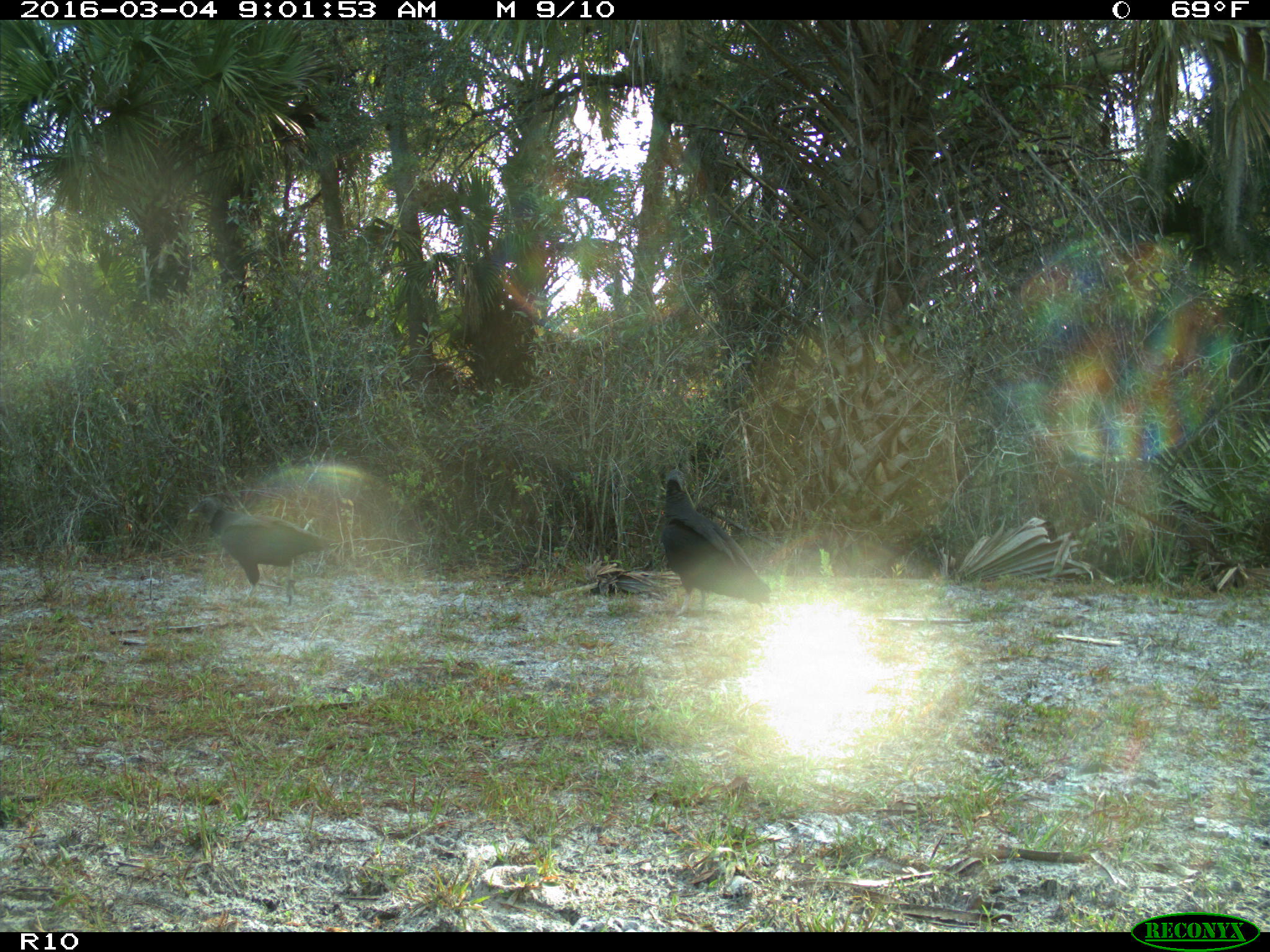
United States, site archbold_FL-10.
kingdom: Animalia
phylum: Chordata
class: Aves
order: Accipitriformes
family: Accipitridae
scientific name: Accipitridae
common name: acciptirids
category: unidentified accipitrid